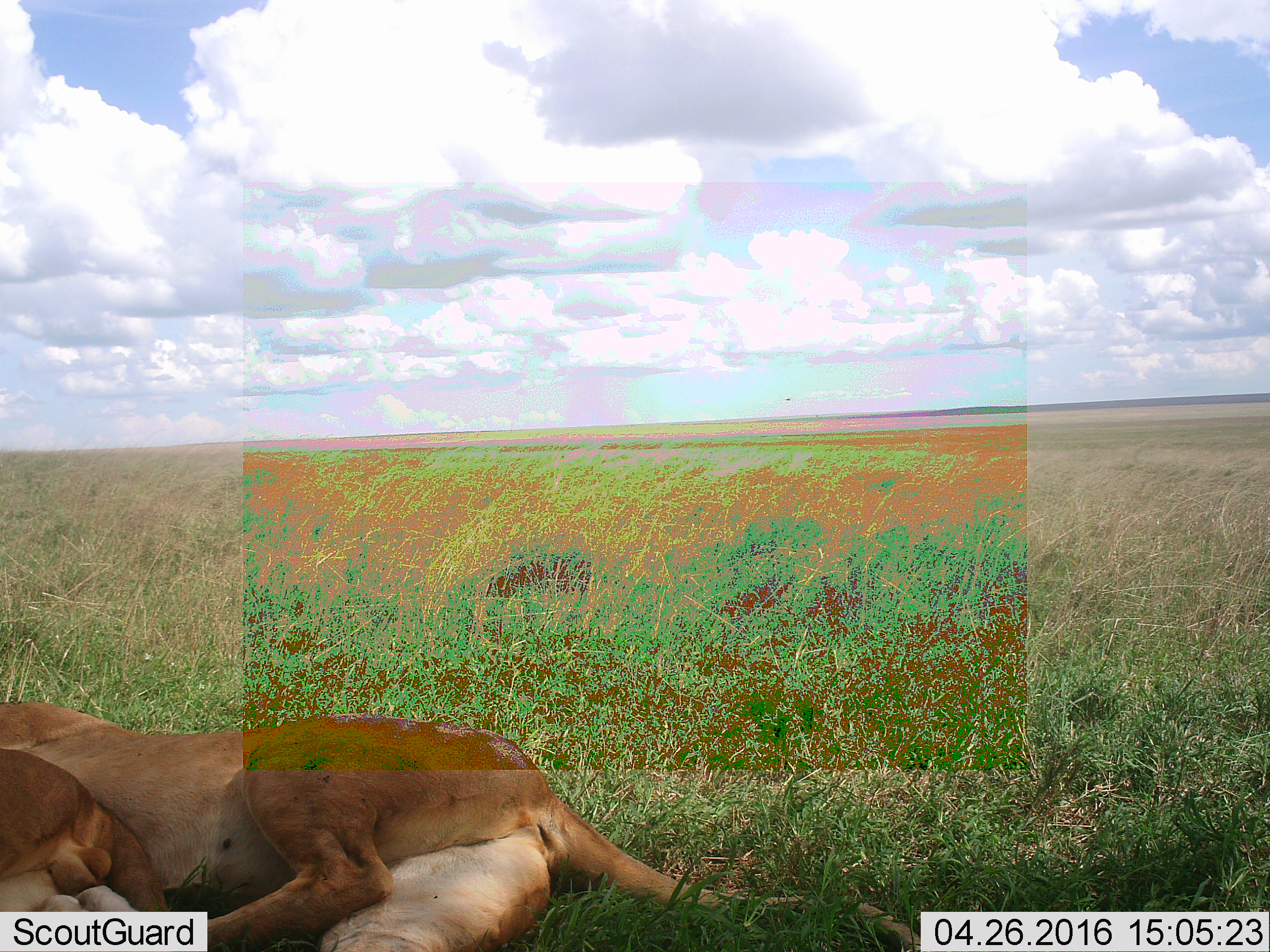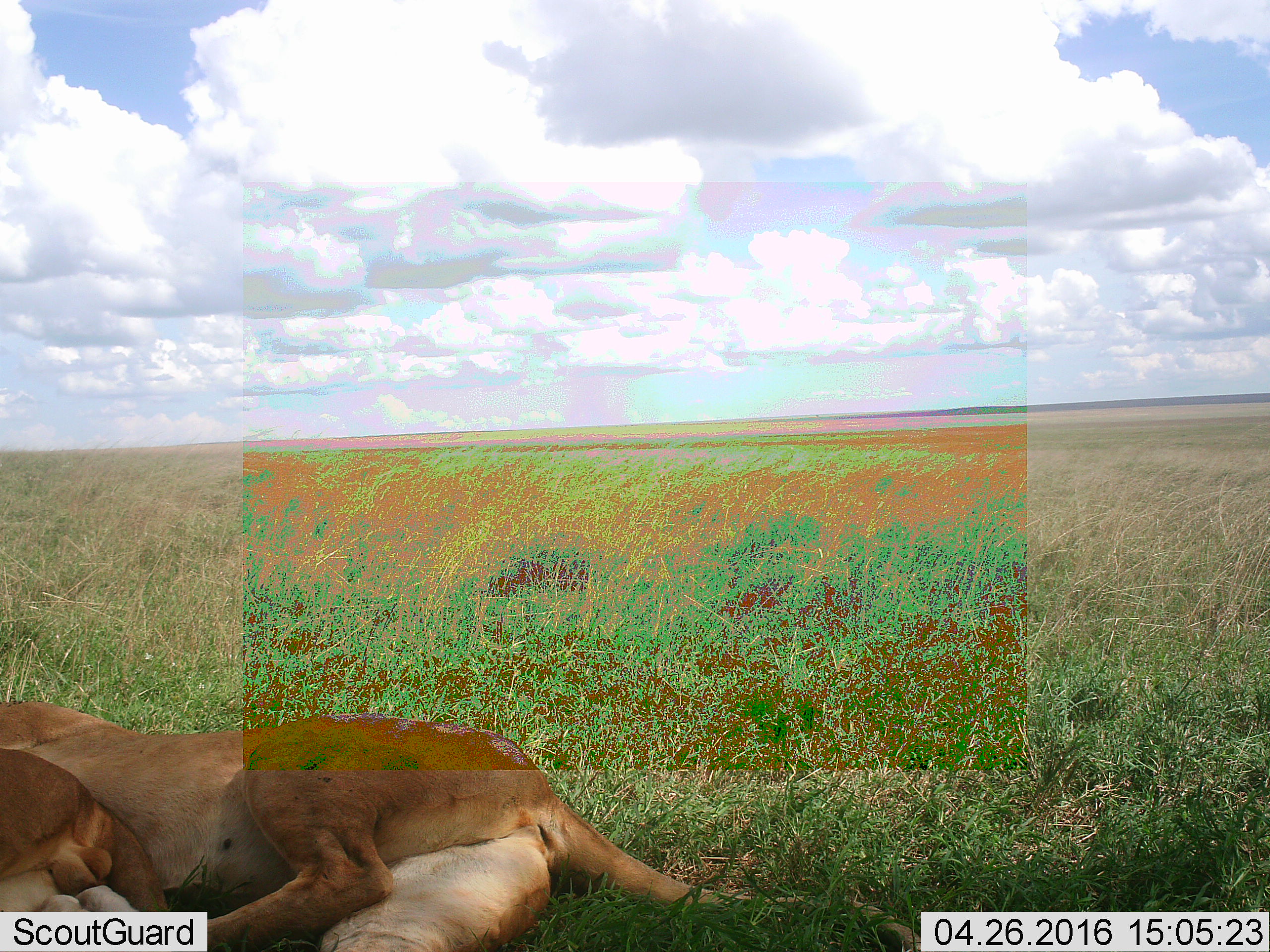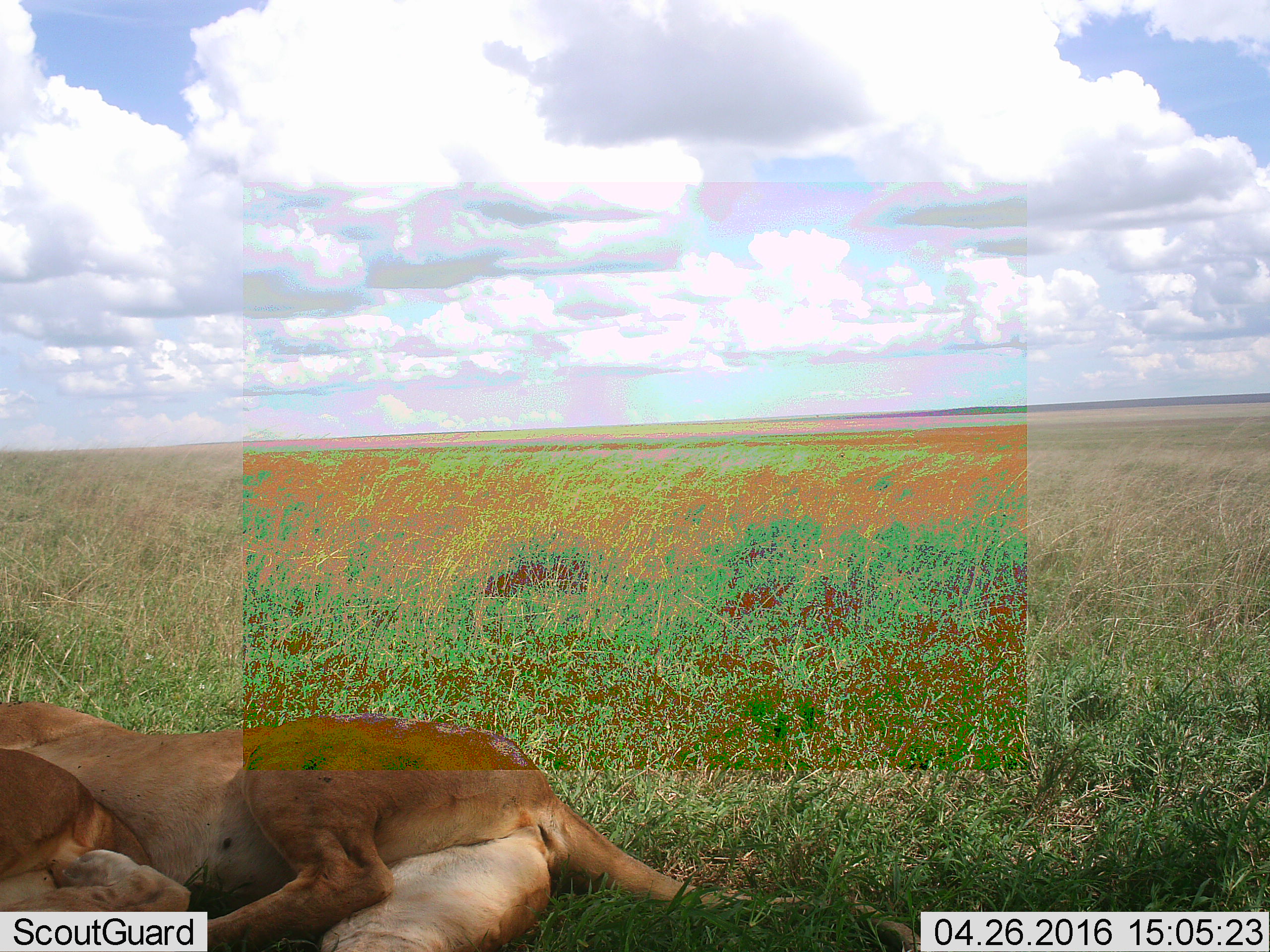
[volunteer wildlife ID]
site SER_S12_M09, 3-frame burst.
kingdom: Animalia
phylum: Chordata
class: Mammalia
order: Carnivora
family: Felidae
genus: Panthera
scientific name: Panthera leo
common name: lion female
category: lionfemale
Lionfemale (lion female) (Panthera leo), count 2. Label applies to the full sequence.